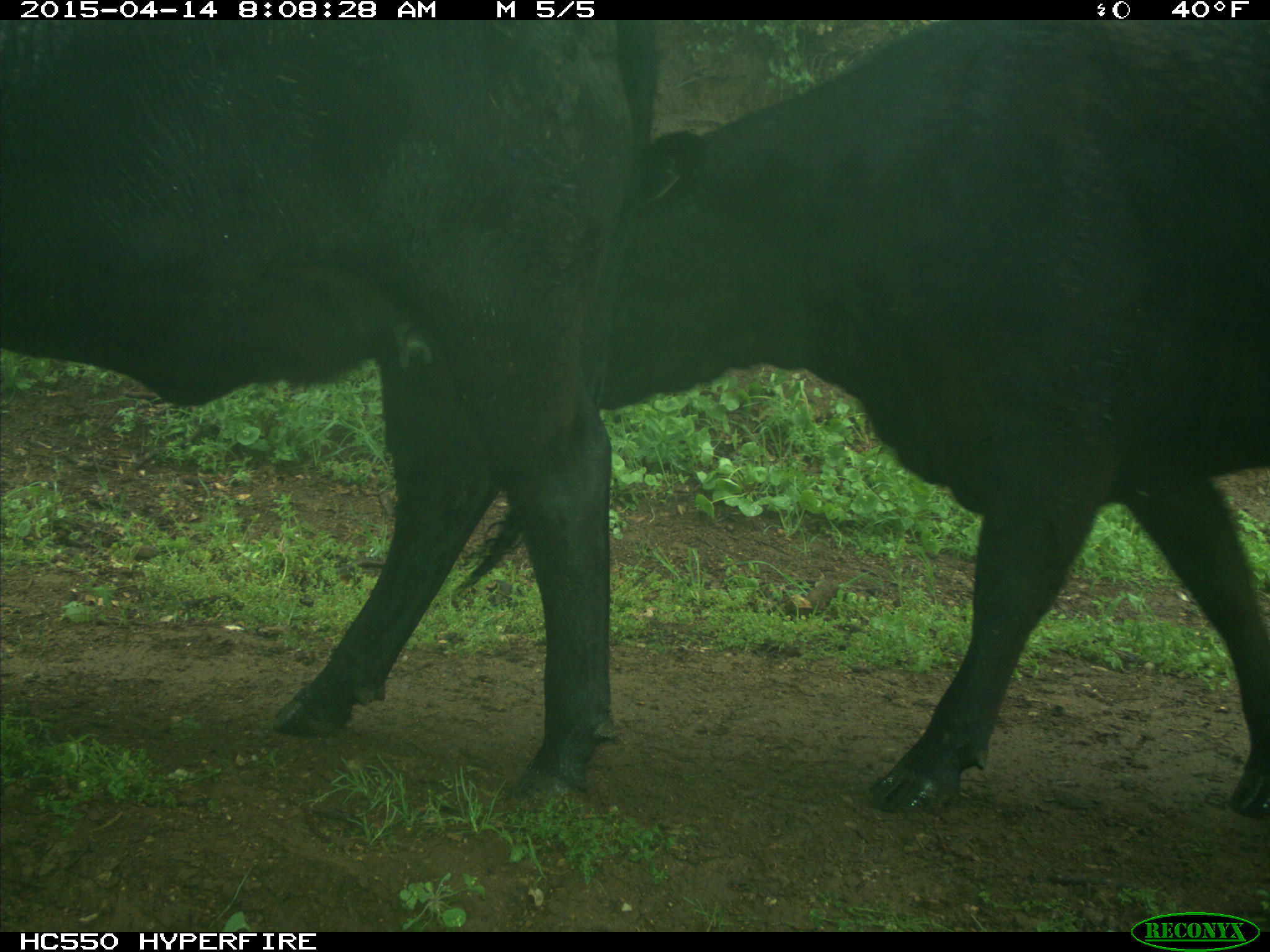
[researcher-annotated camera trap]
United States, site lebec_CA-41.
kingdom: Animalia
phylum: Chordata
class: Mammalia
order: Artiodactyla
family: Bovidae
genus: Bos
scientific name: Bos taurus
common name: domestic cow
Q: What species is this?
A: Bos taurus (domestic cow).